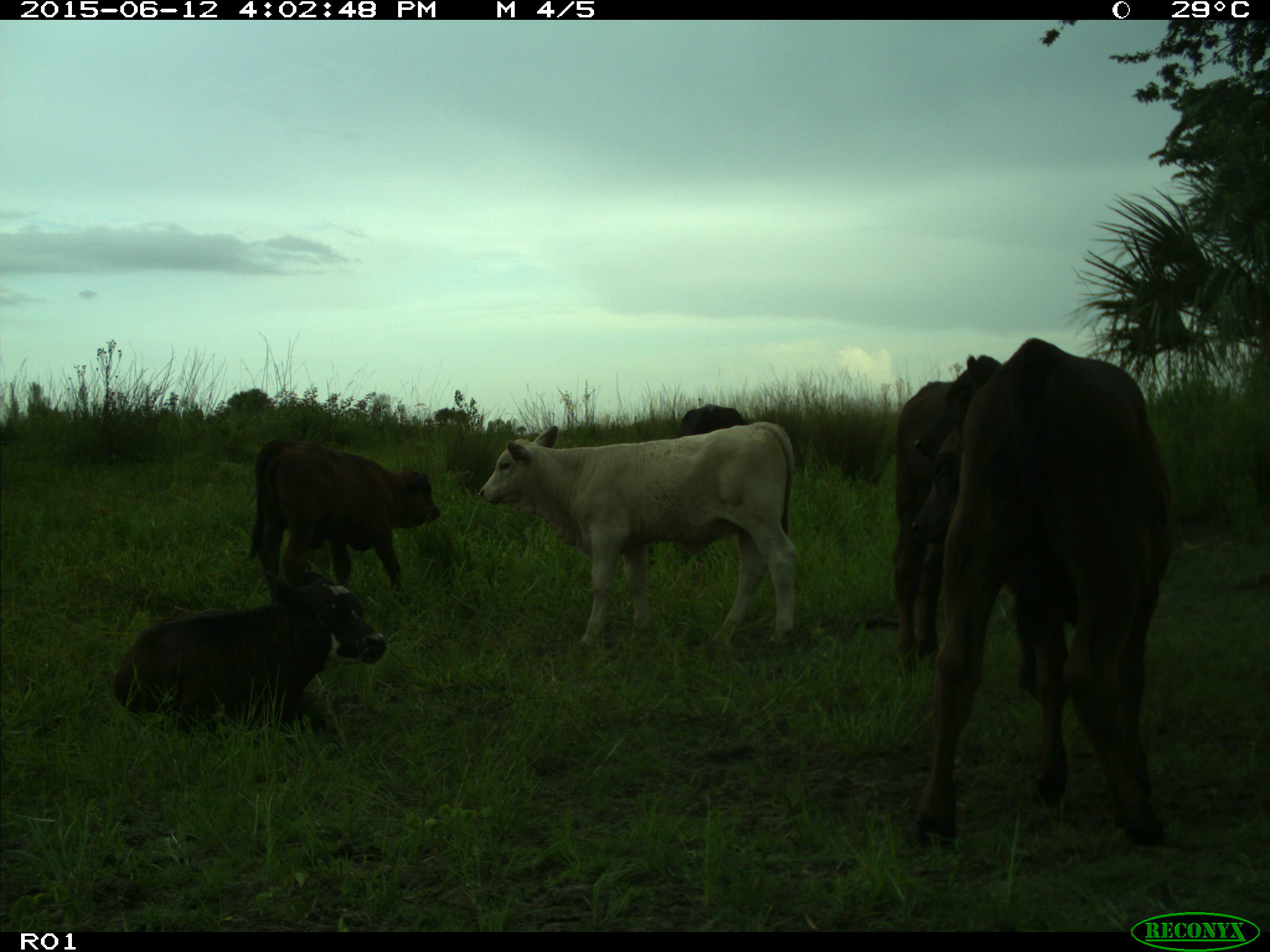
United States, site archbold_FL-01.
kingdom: Animalia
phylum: Chordata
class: Mammalia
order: Artiodactyla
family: Bovidae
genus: Bos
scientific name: Bos taurus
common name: domestic cow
Bos taurus (domestic cow).